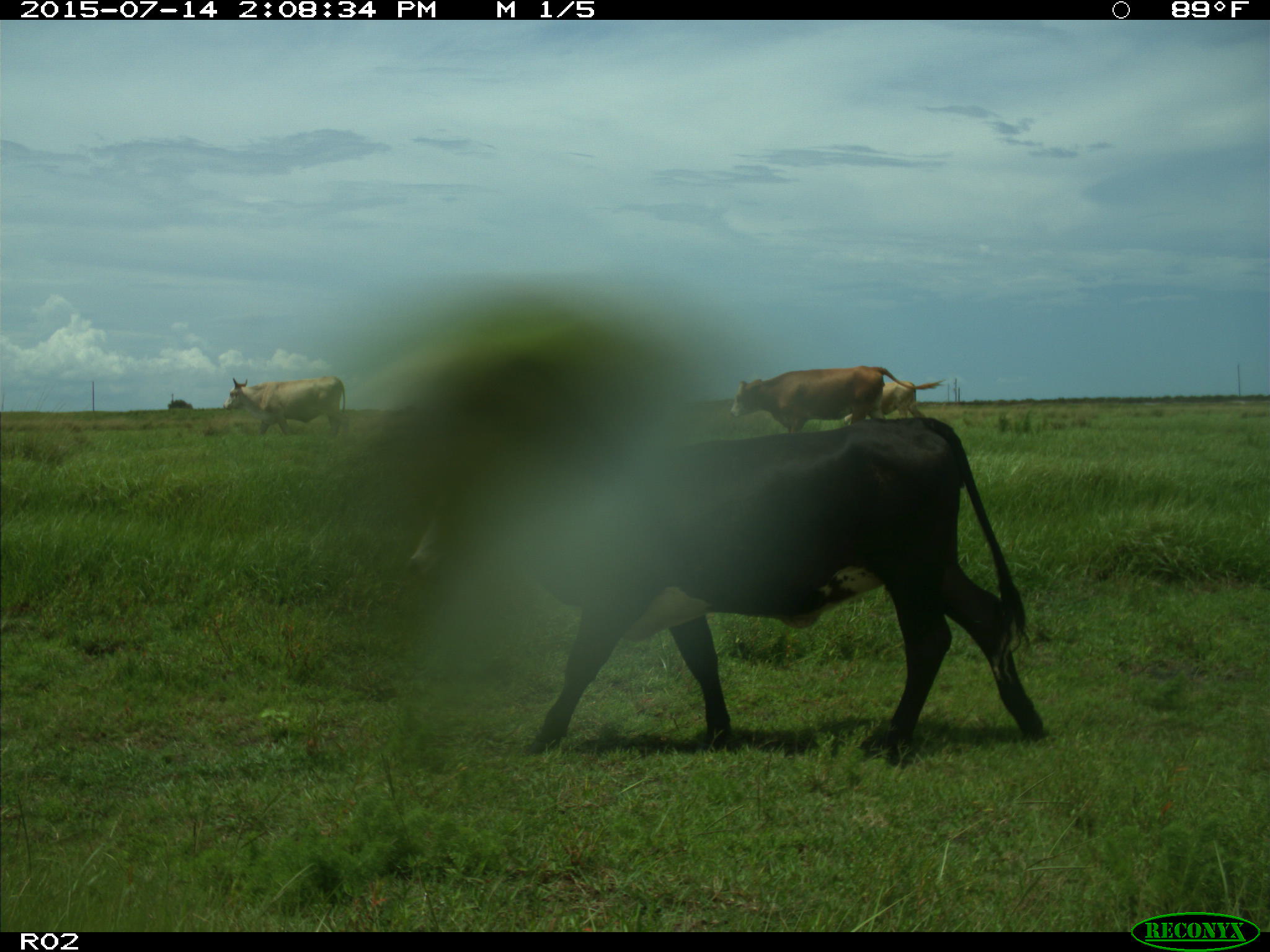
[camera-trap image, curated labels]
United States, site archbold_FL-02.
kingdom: Animalia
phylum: Chordata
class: Mammalia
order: Artiodactyla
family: Bovidae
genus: Bos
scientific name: Bos taurus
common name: domestic cow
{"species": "Bos taurus (domestic cow)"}